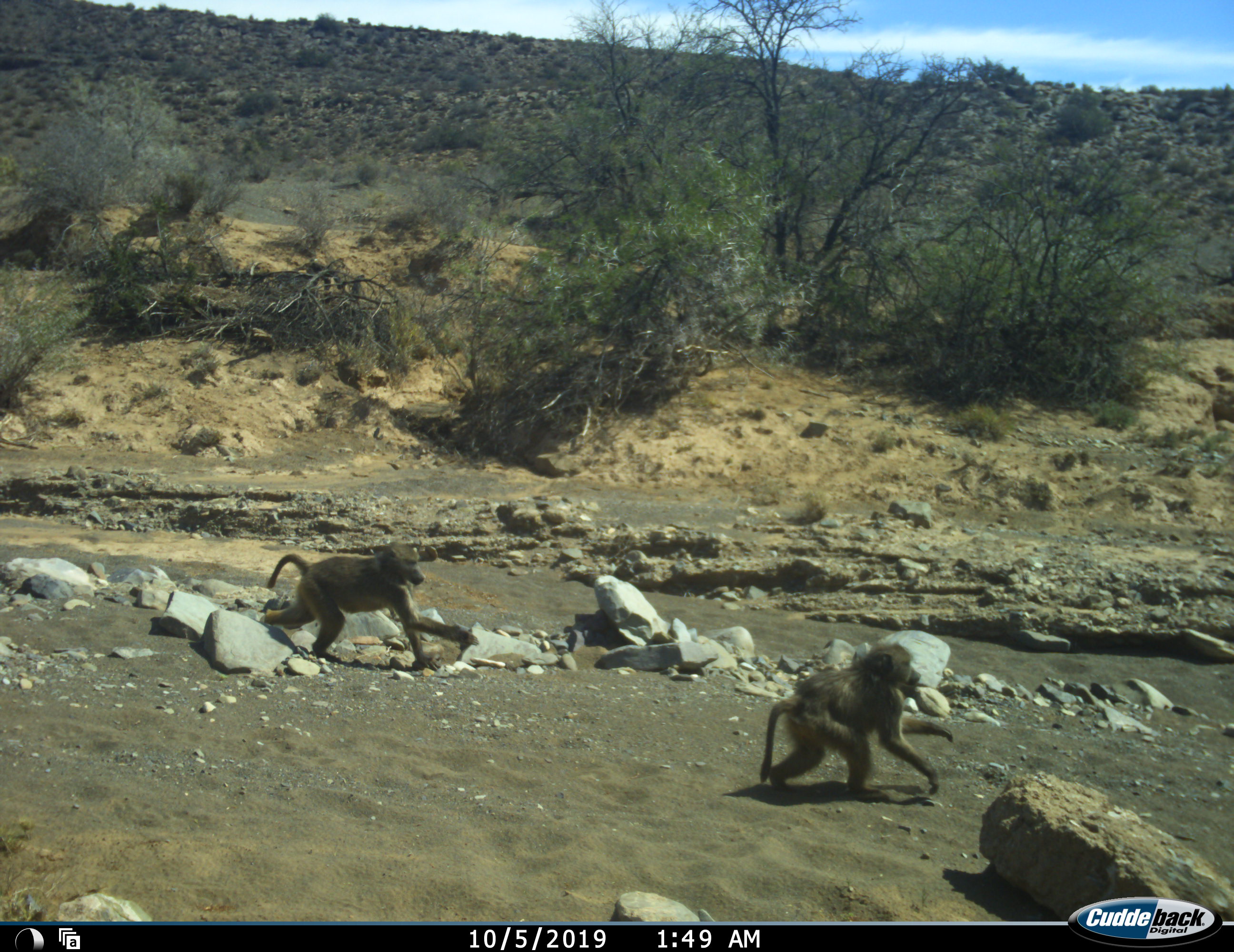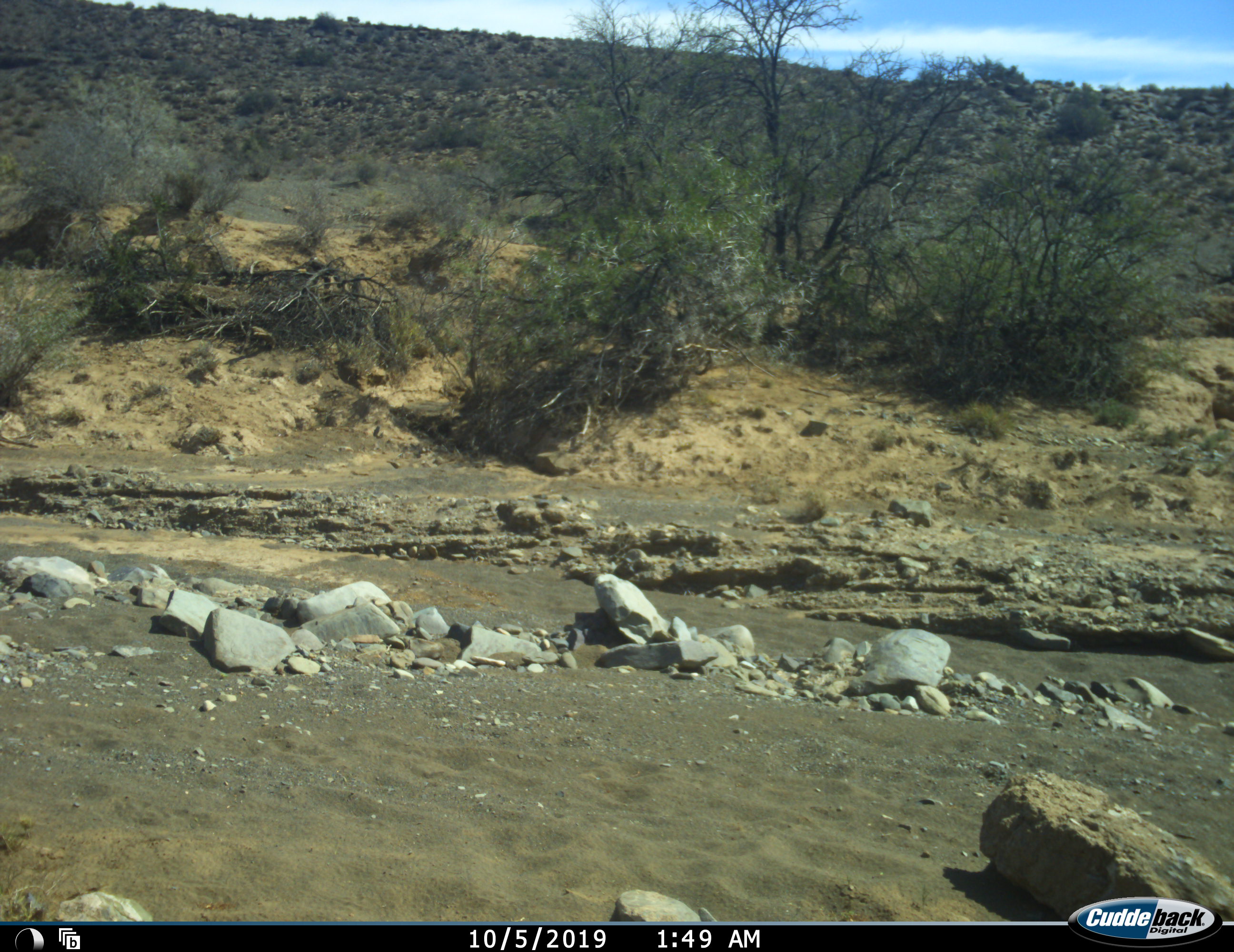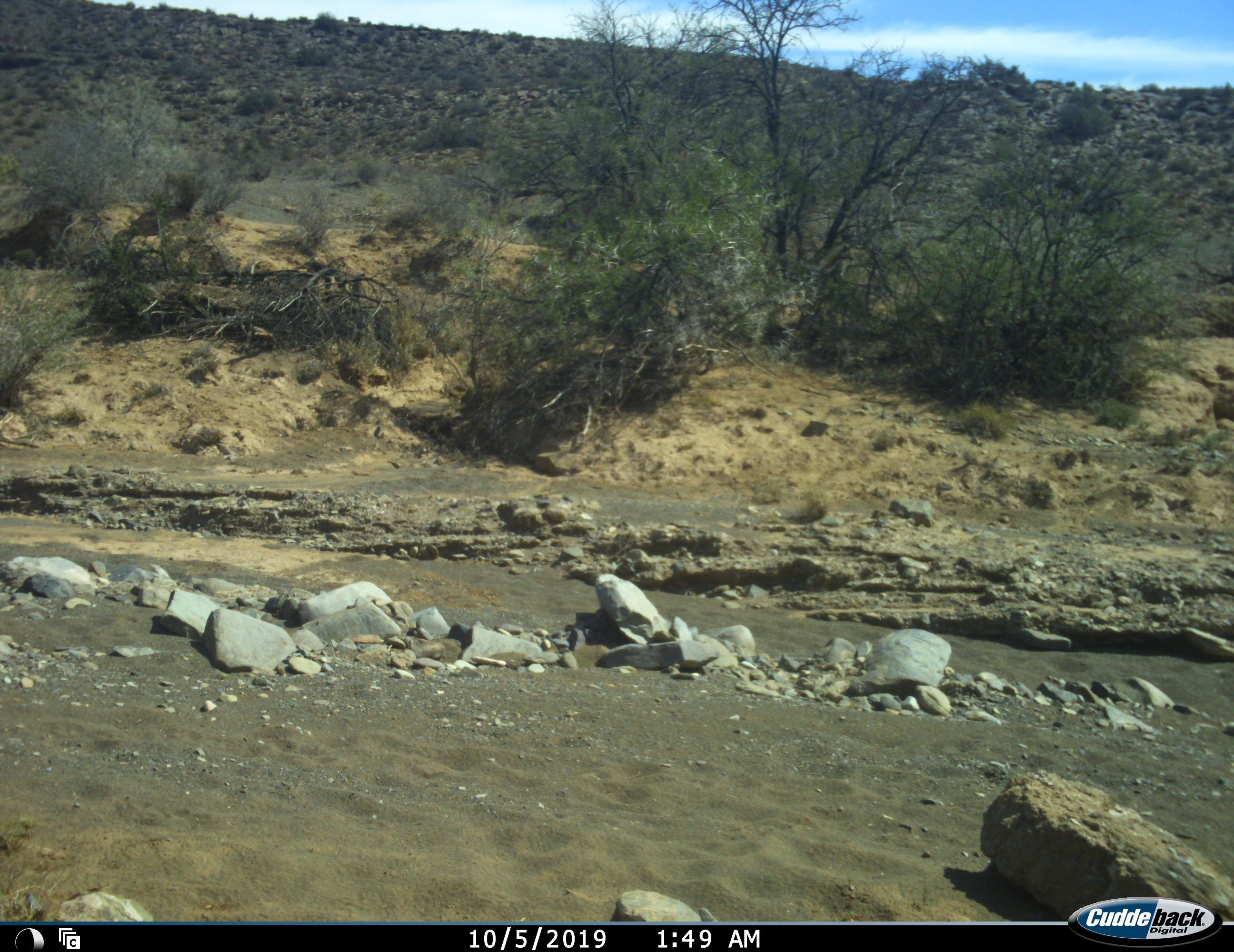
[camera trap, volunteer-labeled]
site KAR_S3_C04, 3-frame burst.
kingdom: Animalia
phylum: Chordata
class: Mammalia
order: Primates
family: Cercopithecidae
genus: Papio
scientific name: Papio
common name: baboon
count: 2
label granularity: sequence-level